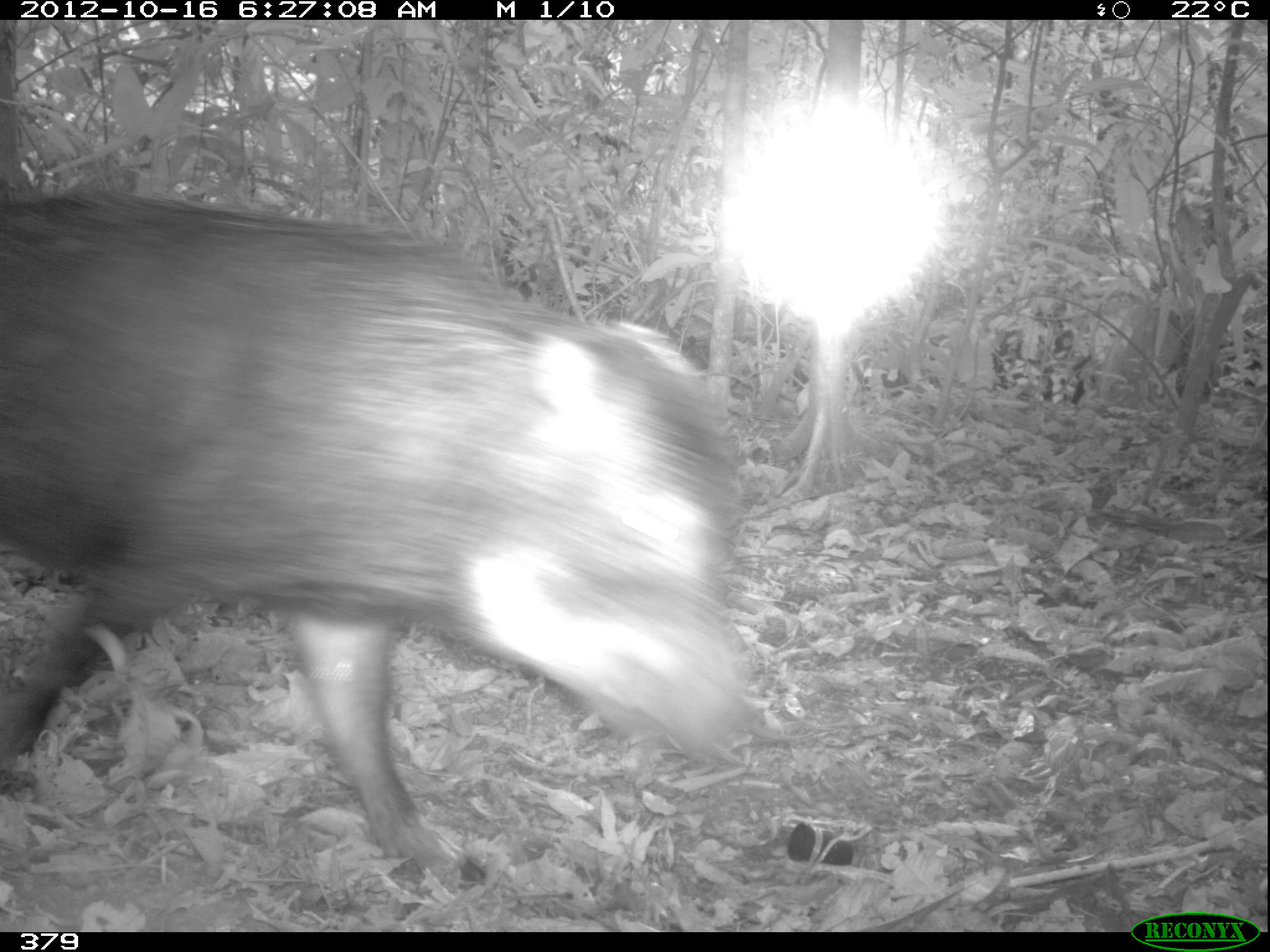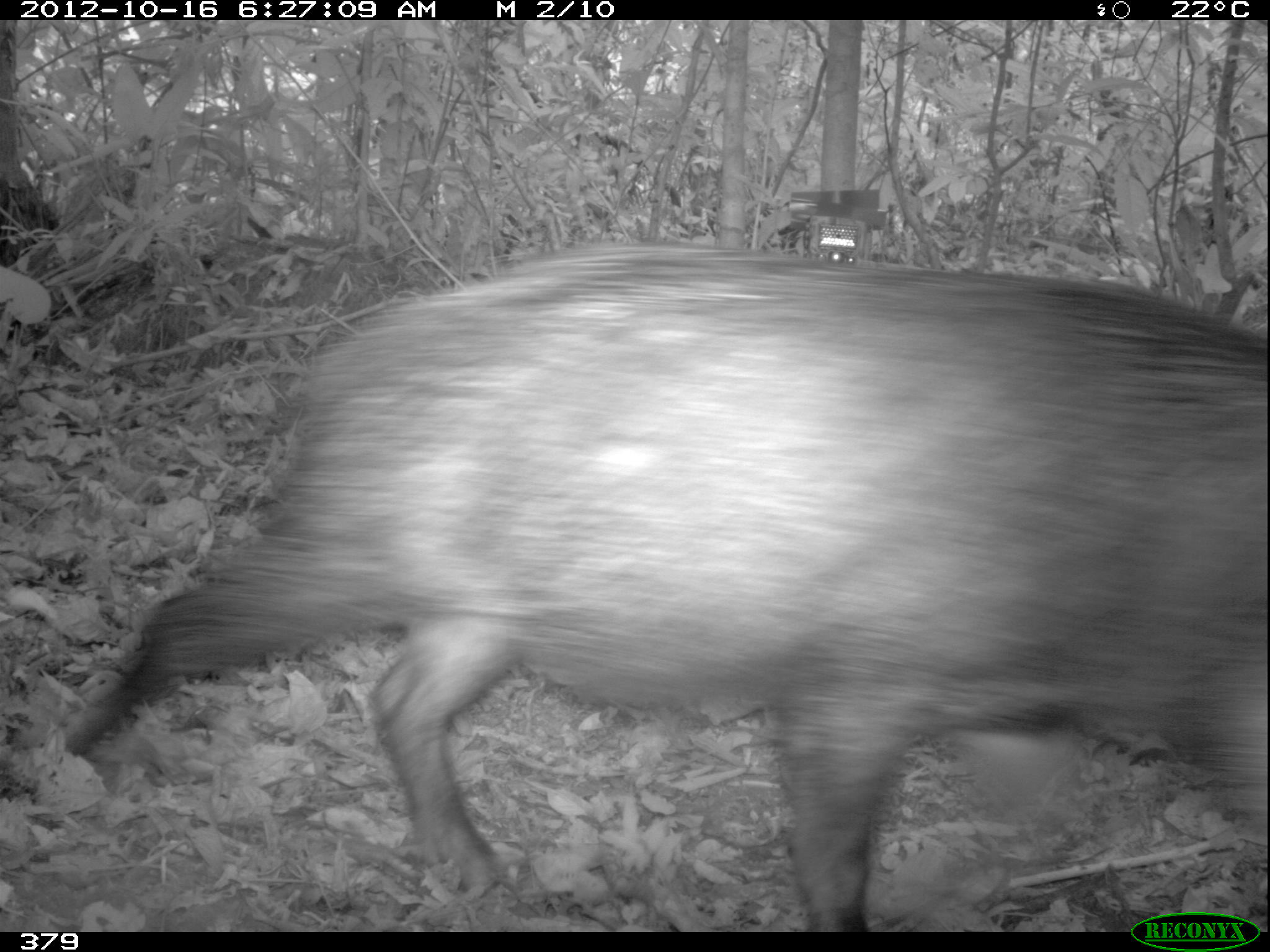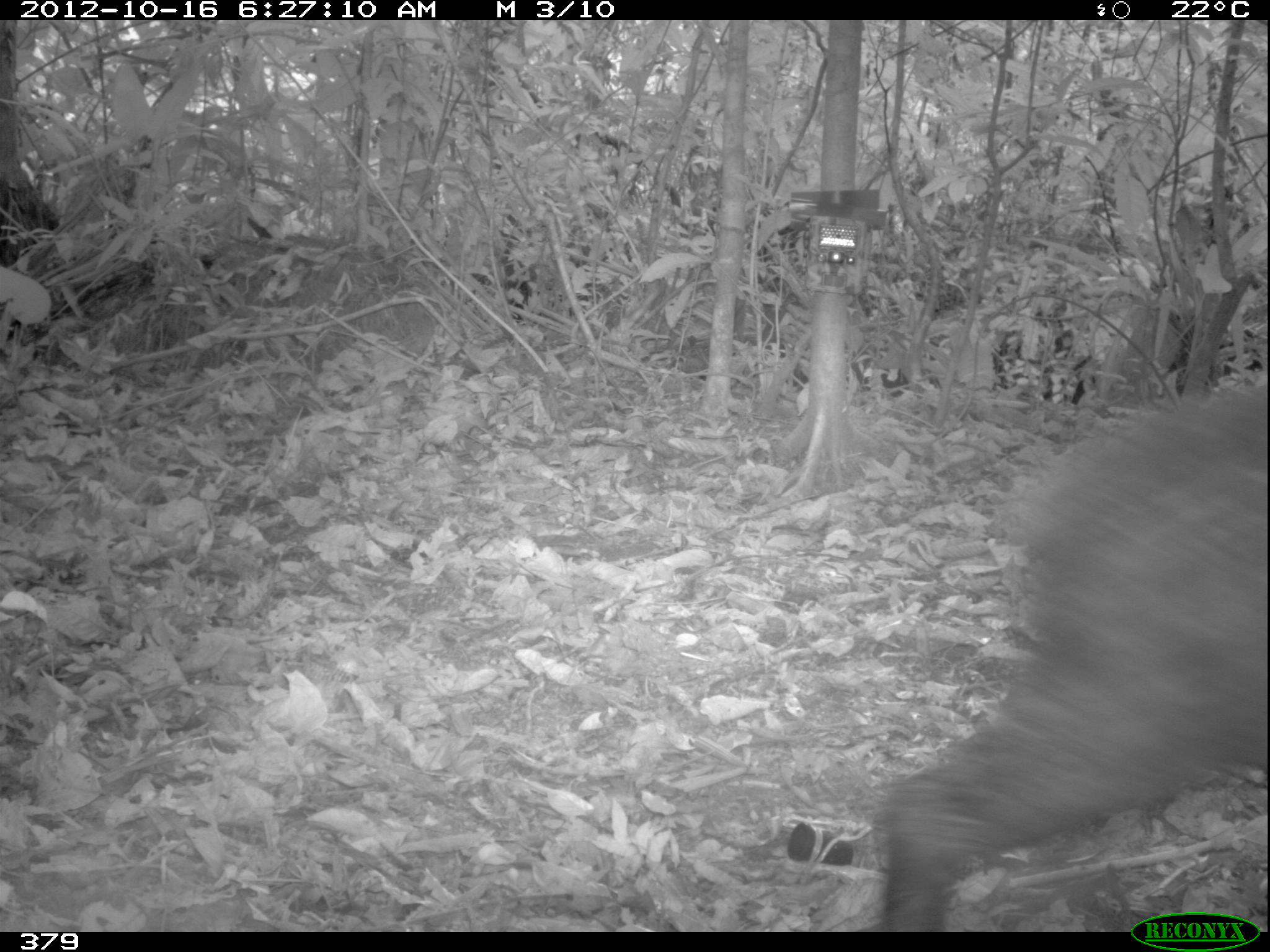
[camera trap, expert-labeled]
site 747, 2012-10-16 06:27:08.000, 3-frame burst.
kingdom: Animalia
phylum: Chordata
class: Mammalia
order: Artiodactyla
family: Tayassuidae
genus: Tayassu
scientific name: Tayassu pecari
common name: white-lipped peccary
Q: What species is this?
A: Tayassu pecari (white-lipped peccary).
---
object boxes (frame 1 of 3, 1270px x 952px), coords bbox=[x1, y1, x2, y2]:
tayassu pecari: bbox=[1, 180, 747, 868]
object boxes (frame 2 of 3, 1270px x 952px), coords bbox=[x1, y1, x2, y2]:
tayassu pecari: bbox=[61, 239, 1267, 931]